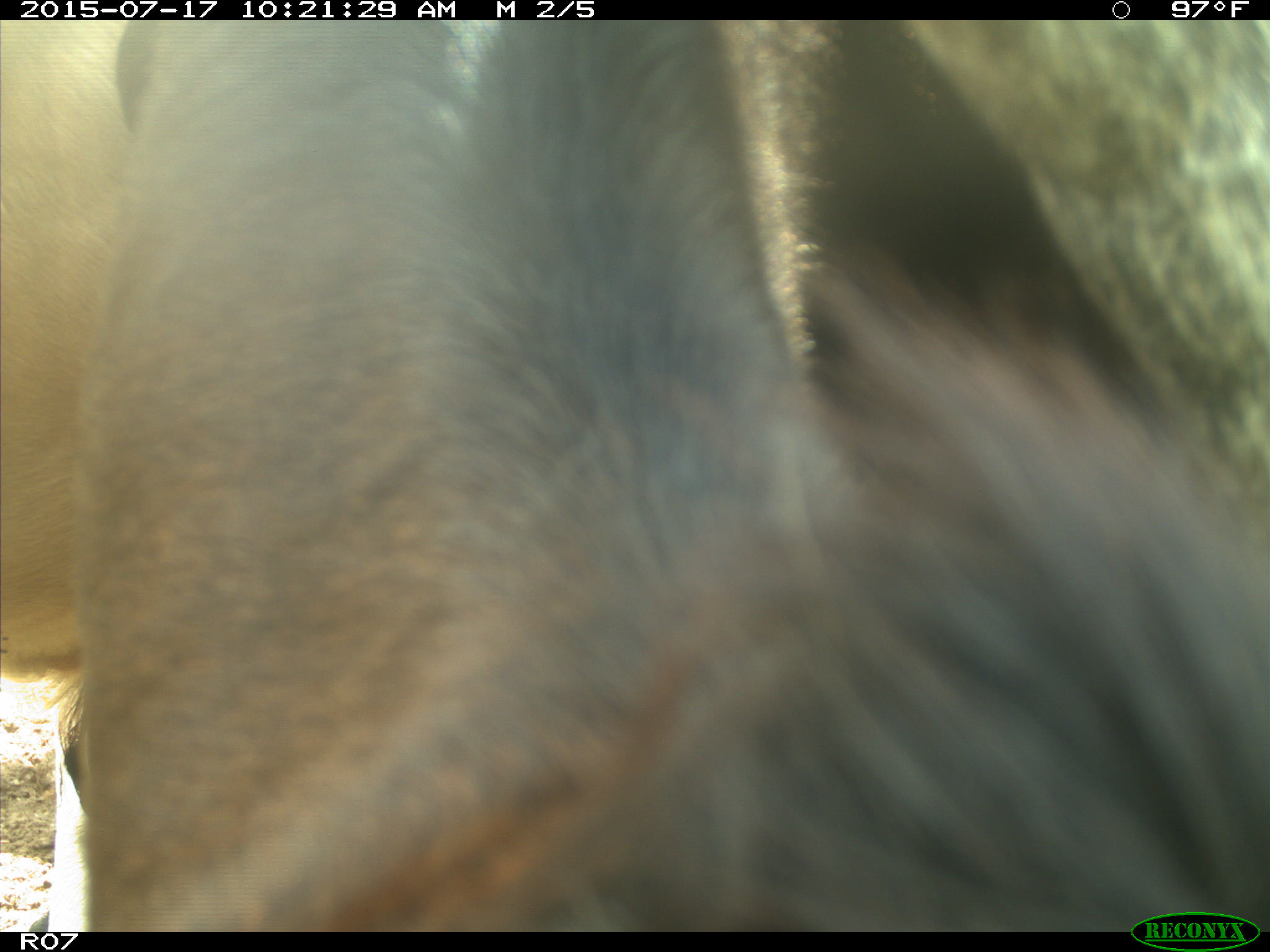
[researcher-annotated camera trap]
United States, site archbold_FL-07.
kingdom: Animalia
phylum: Chordata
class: Mammalia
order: Artiodactyla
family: Bovidae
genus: Bos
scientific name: Bos taurus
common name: domestic cow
Bos taurus (domestic cow).